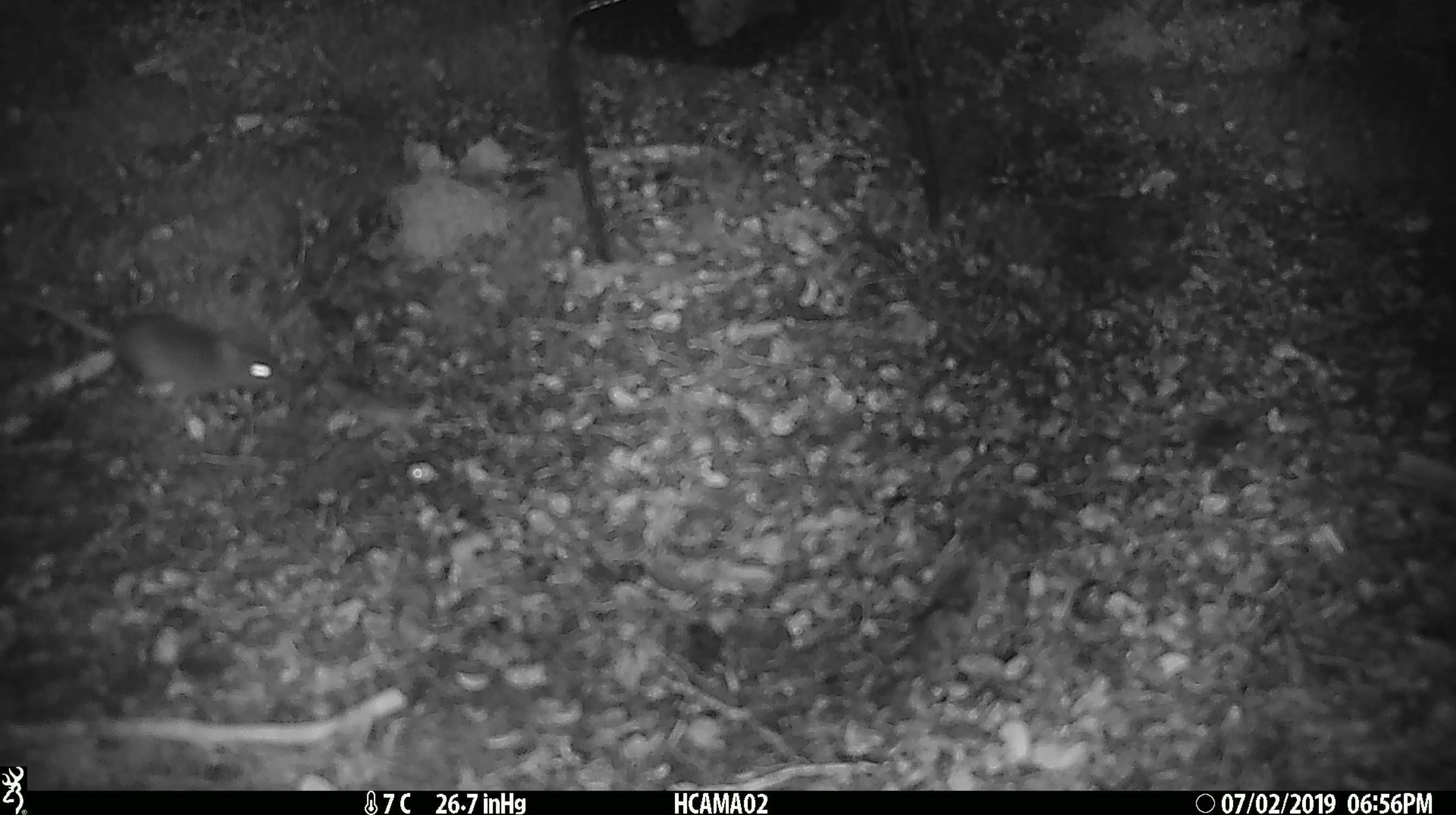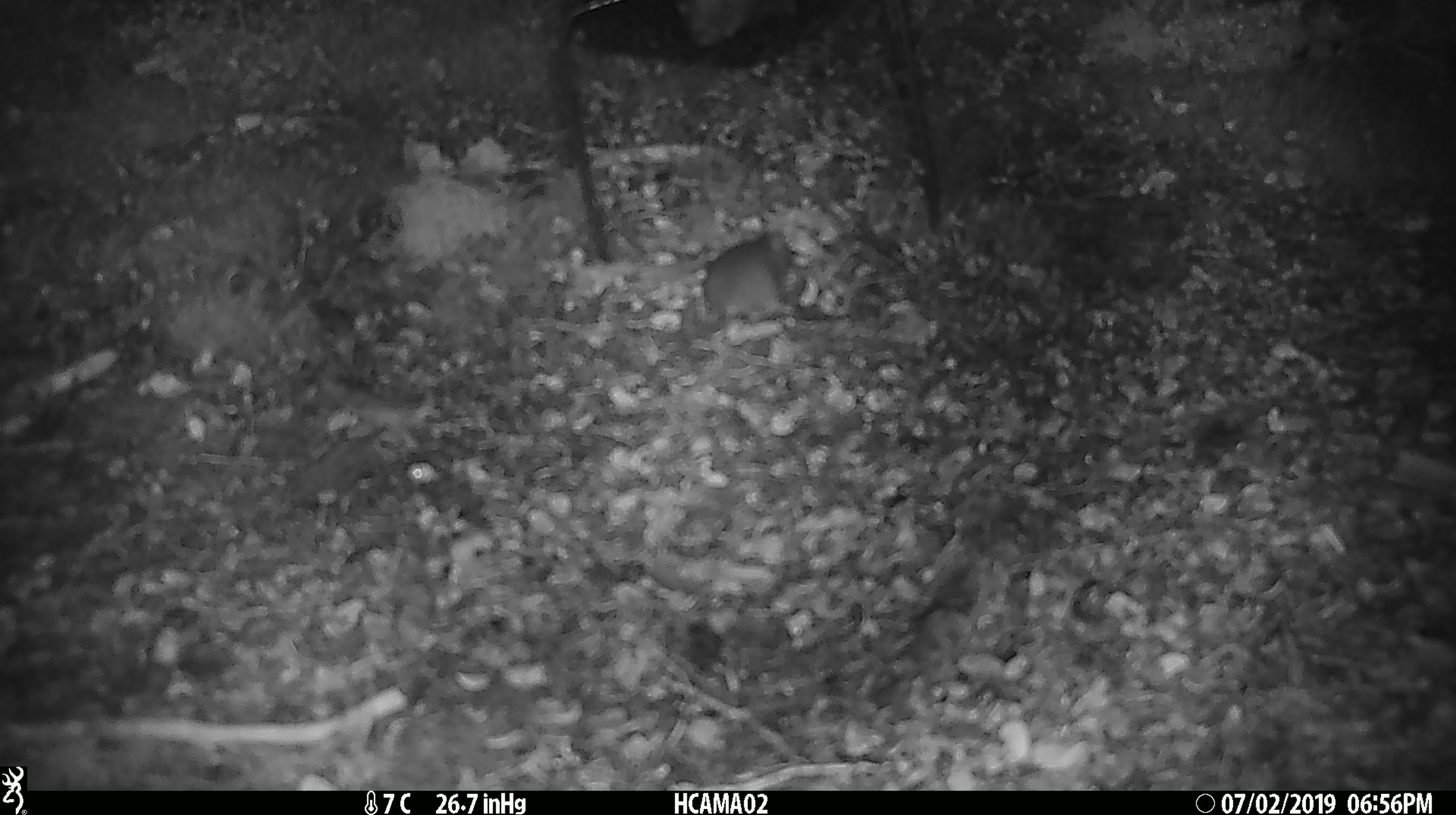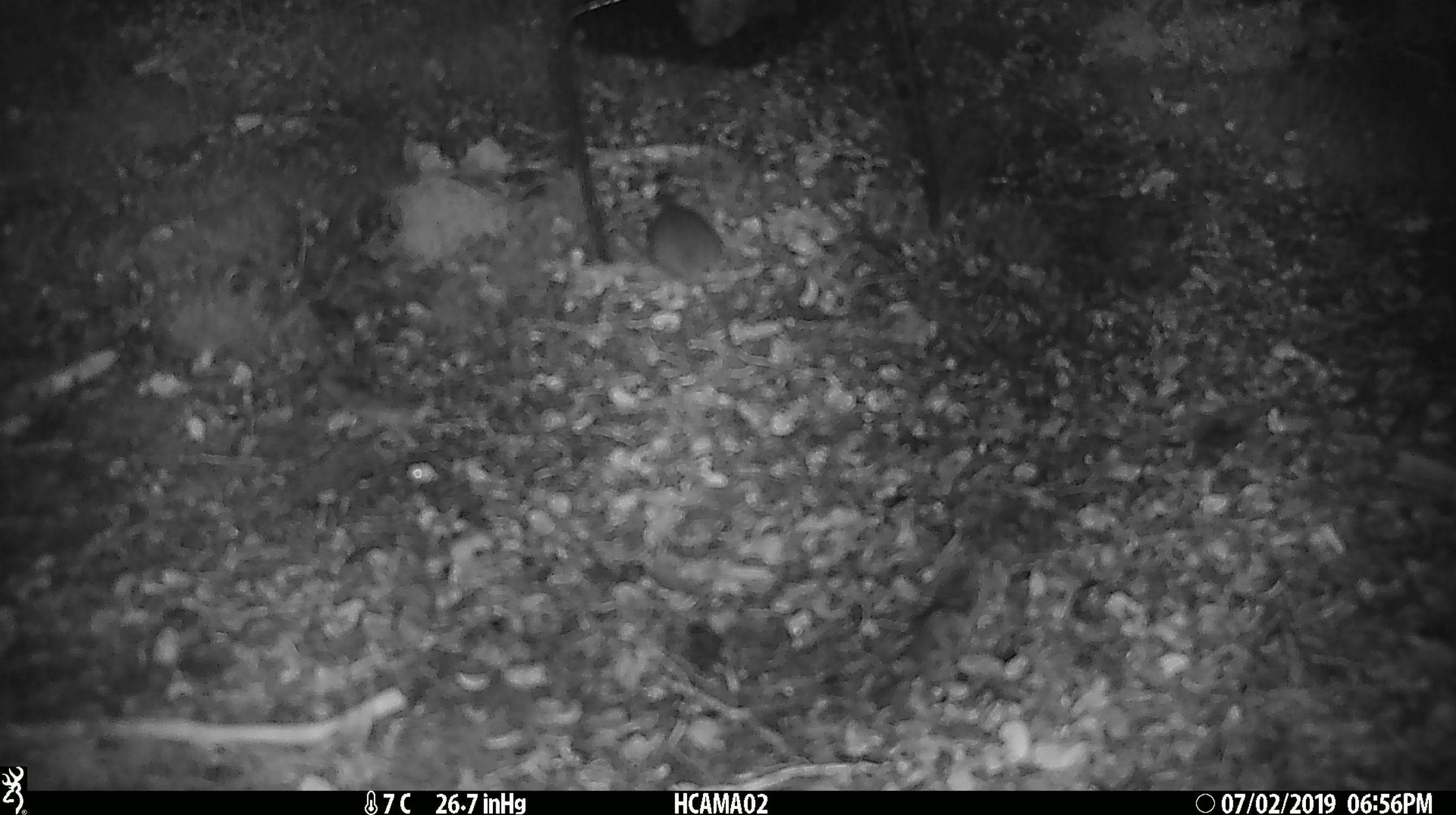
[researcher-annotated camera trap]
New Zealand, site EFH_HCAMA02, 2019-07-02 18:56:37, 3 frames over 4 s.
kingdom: Animalia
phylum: Chordata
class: Mammalia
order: Rodentia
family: Muridae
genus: Mus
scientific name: Mus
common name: mouse